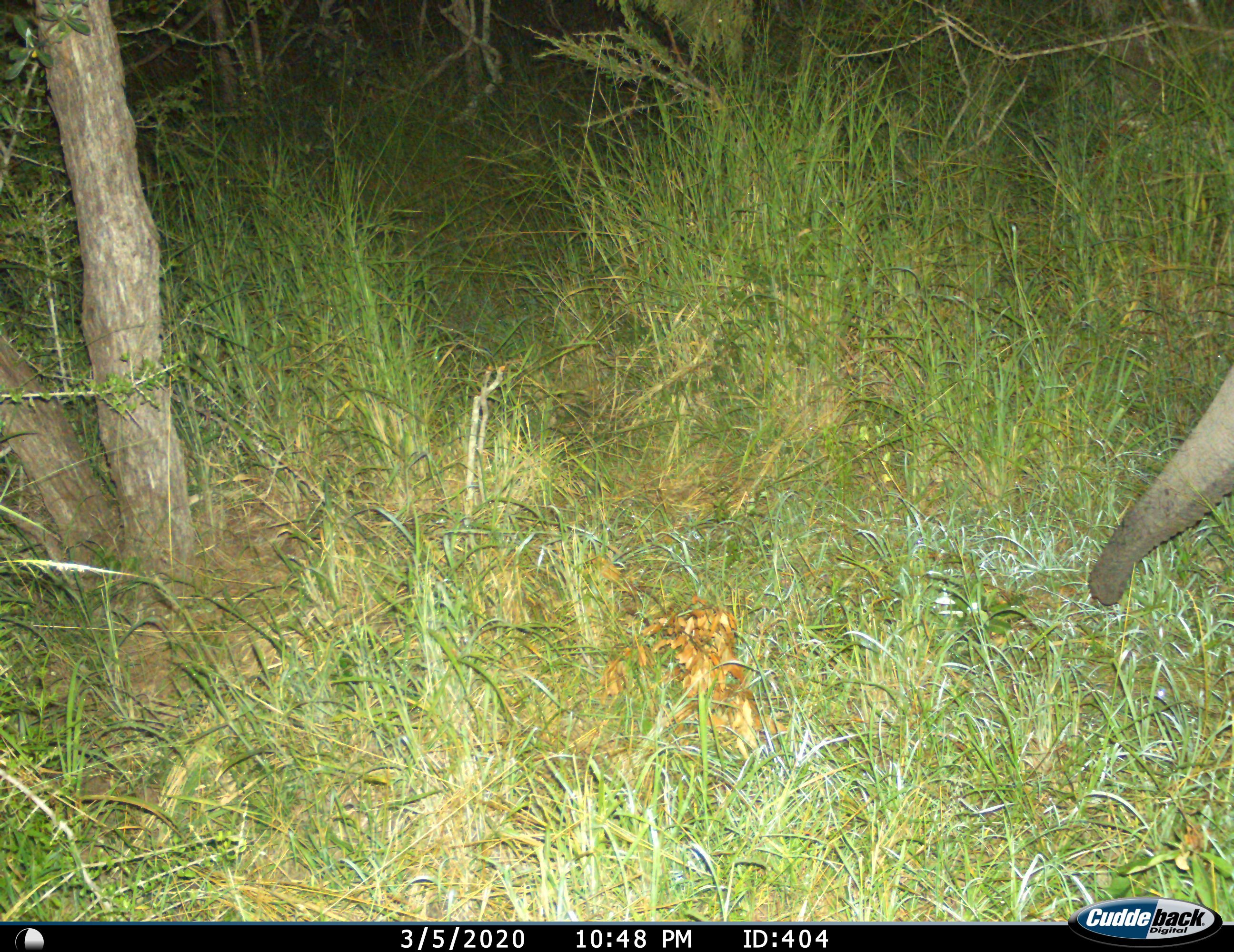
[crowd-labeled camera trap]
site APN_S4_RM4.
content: unidentified animal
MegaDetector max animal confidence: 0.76